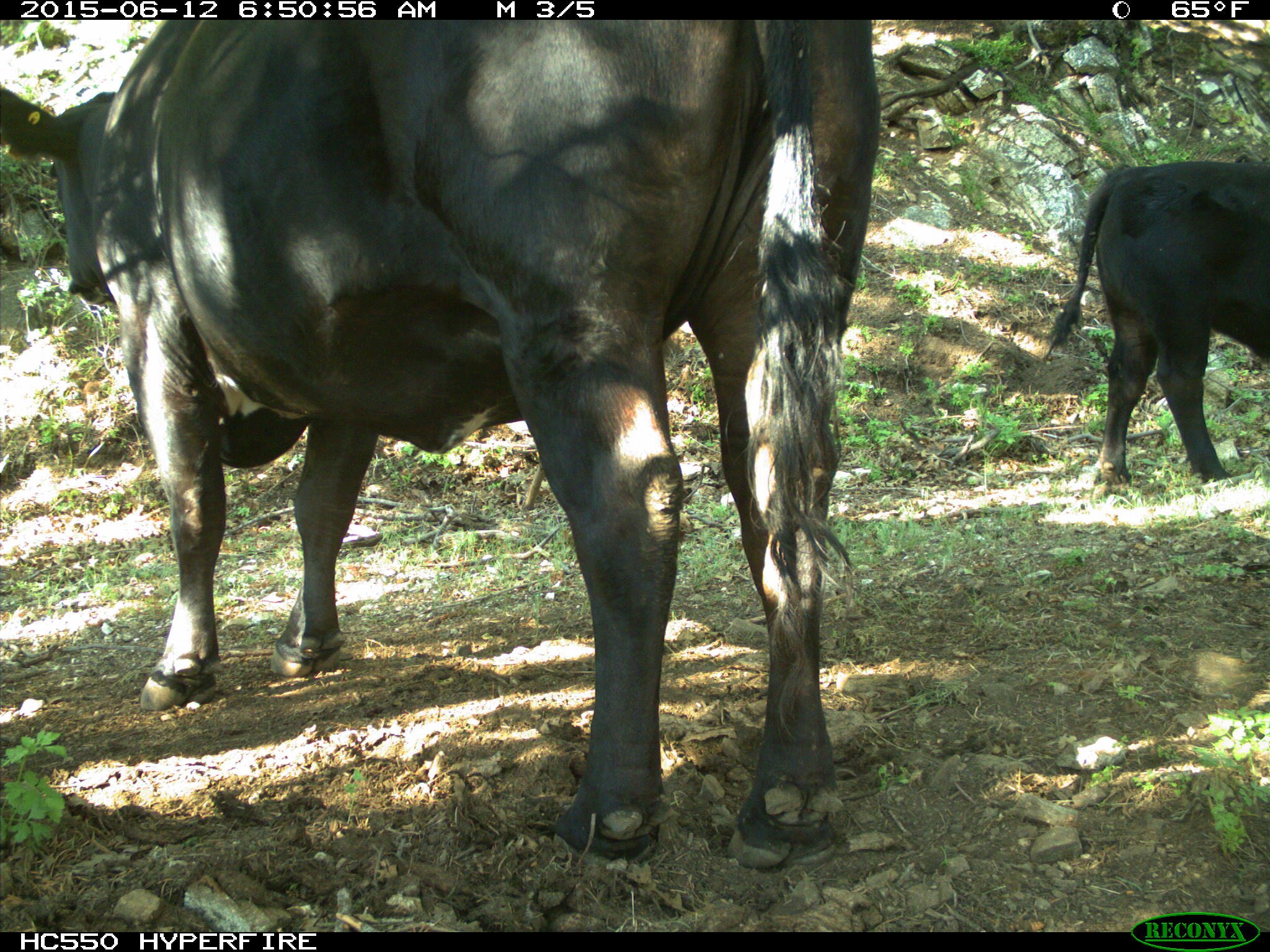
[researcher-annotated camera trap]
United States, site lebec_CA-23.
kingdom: Animalia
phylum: Chordata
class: Mammalia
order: Artiodactyla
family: Bovidae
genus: Bos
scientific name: Bos taurus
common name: domestic cow